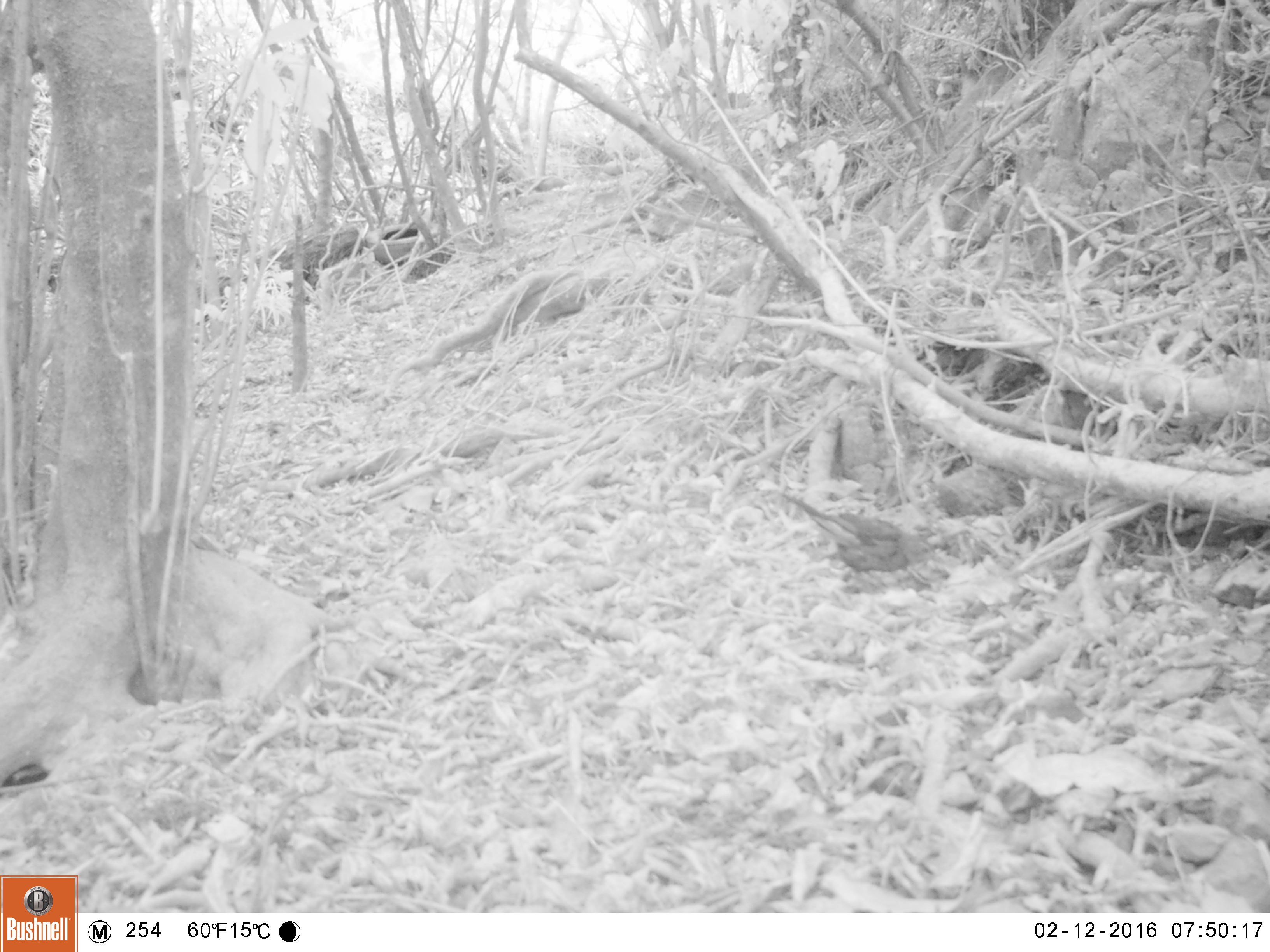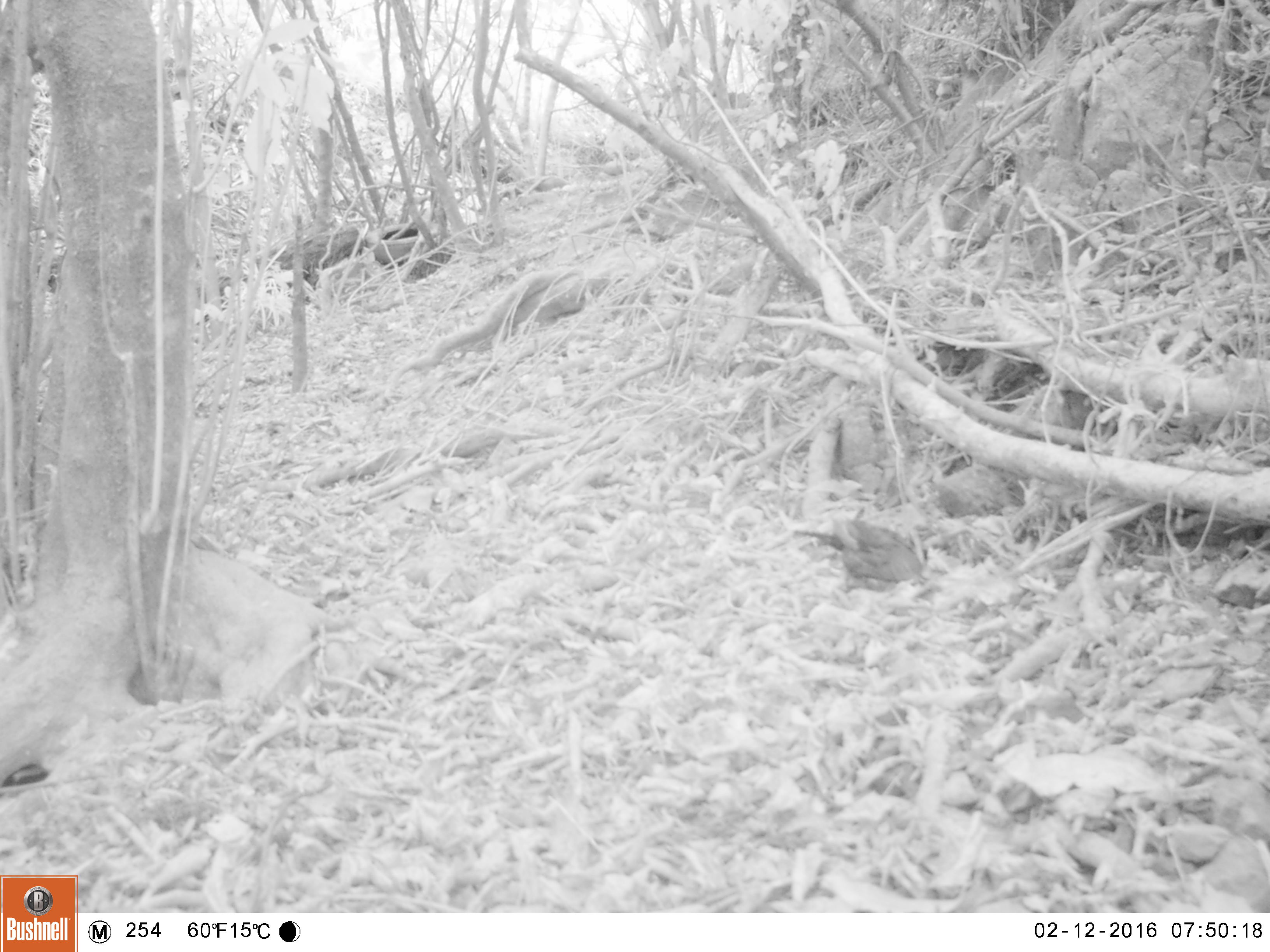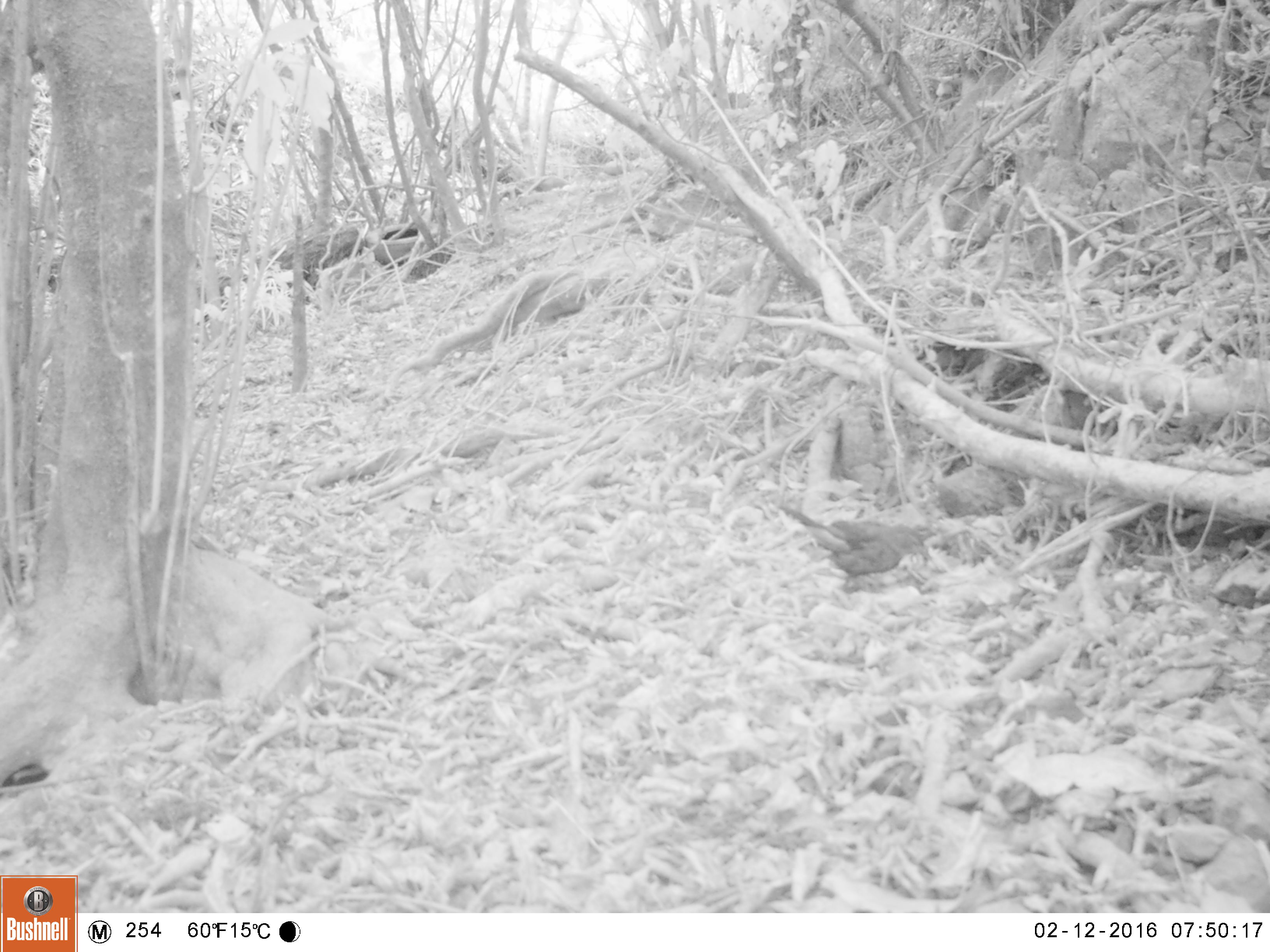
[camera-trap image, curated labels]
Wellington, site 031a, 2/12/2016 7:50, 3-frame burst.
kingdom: Animalia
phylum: Chordata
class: Aves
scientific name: Aves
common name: bird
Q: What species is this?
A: Bird (Aves).